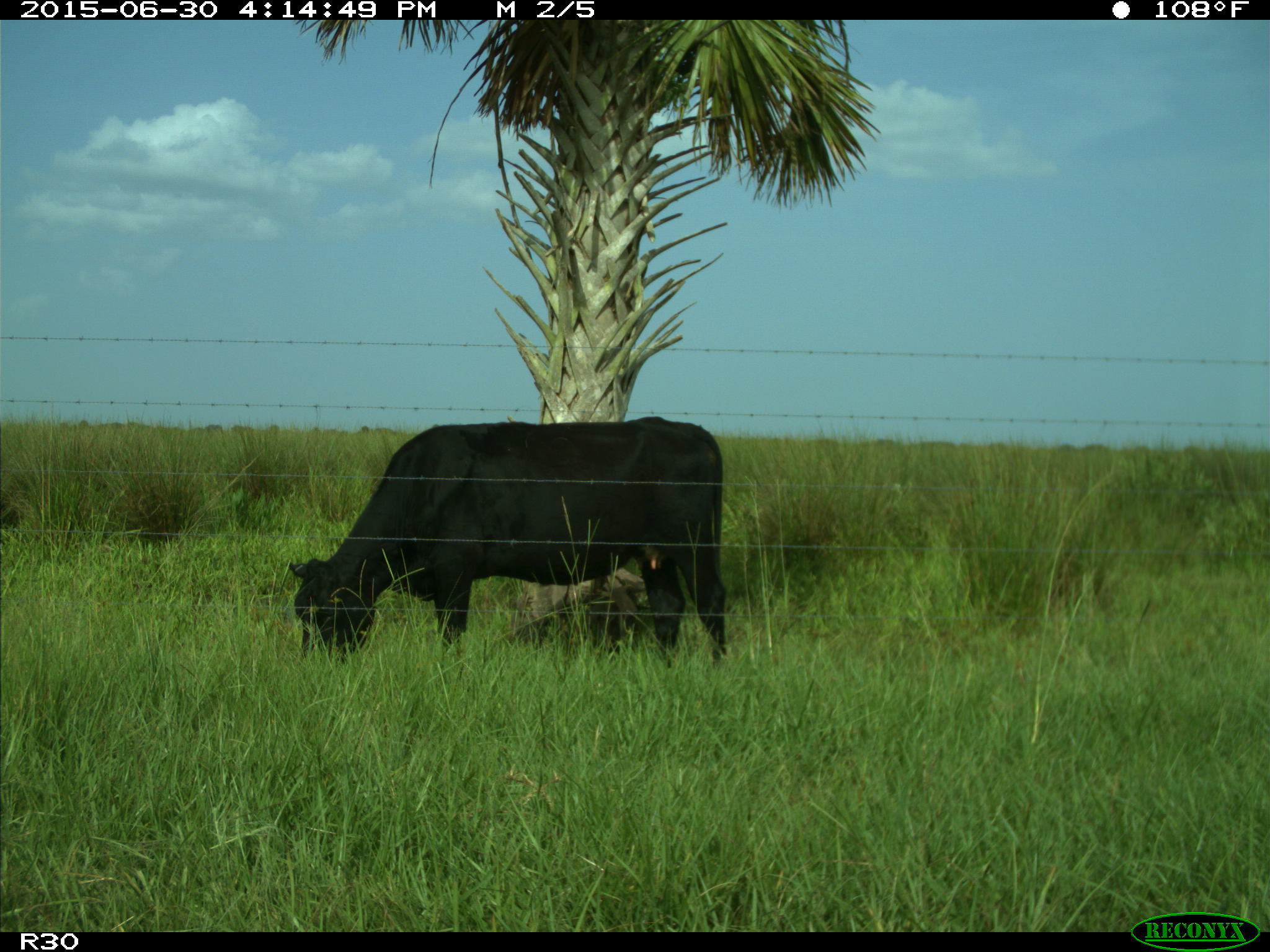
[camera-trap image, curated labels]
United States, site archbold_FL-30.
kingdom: Animalia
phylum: Chordata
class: Mammalia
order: Artiodactyla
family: Bovidae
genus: Bos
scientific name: Bos taurus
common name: domestic cow